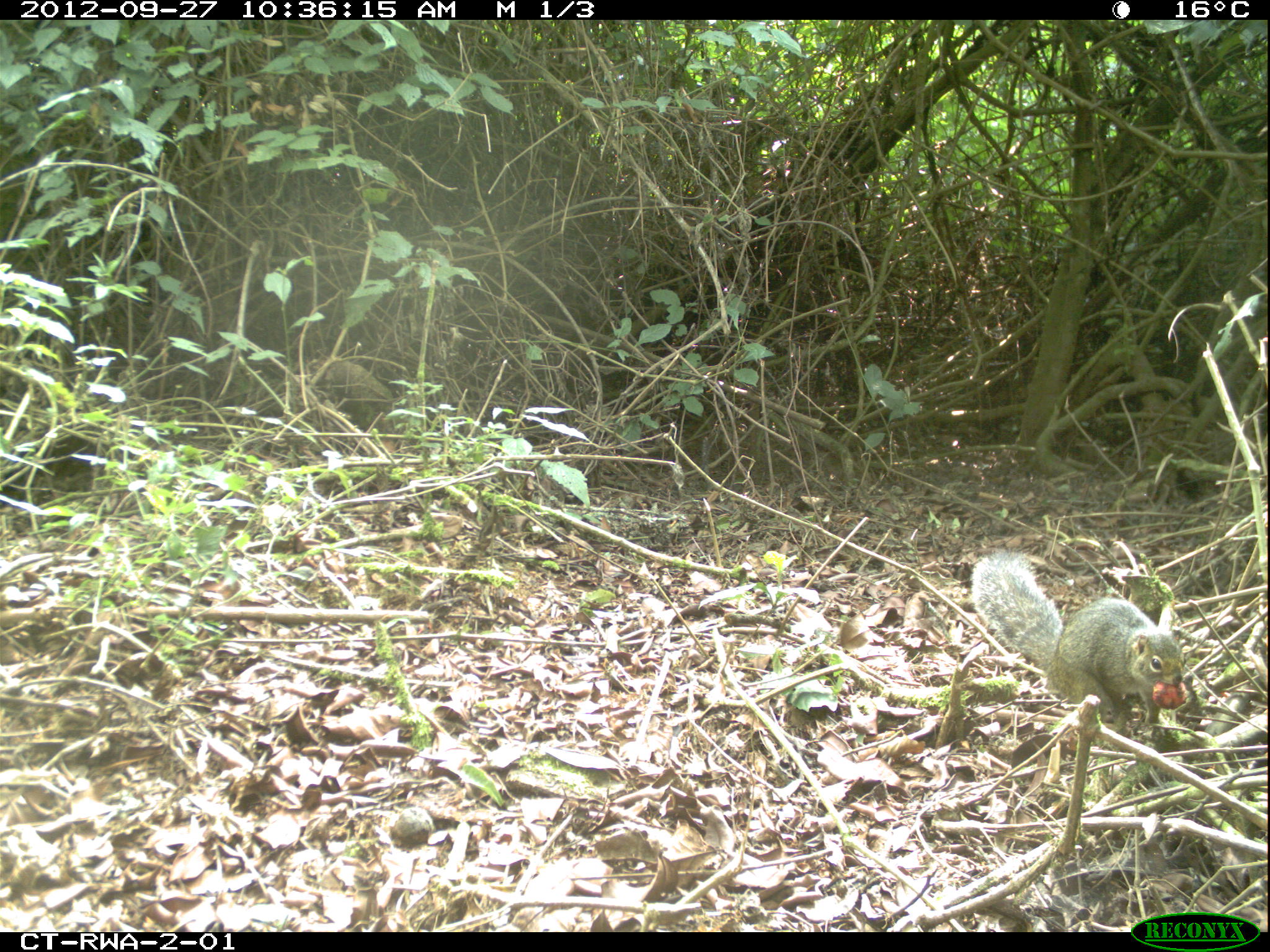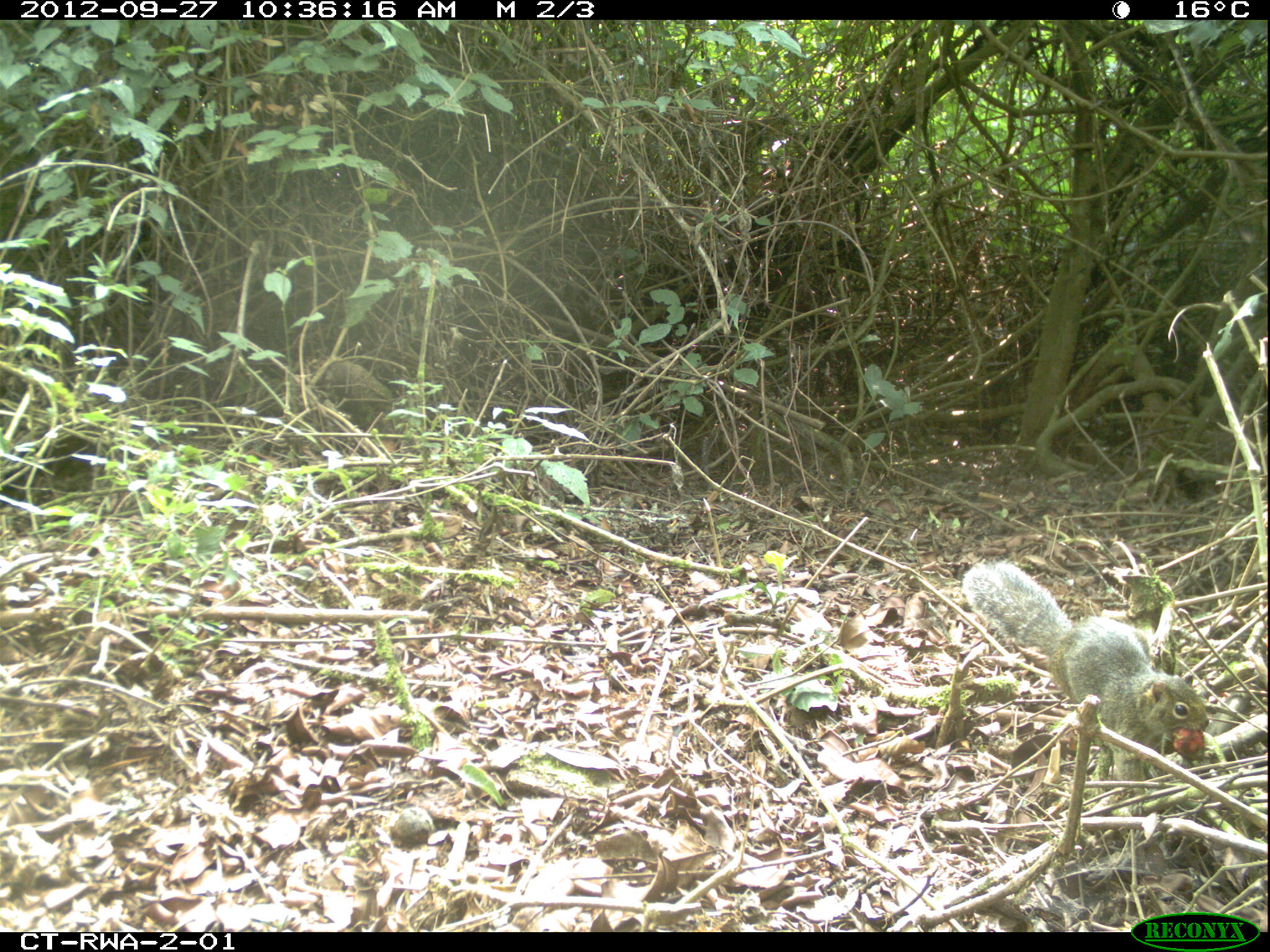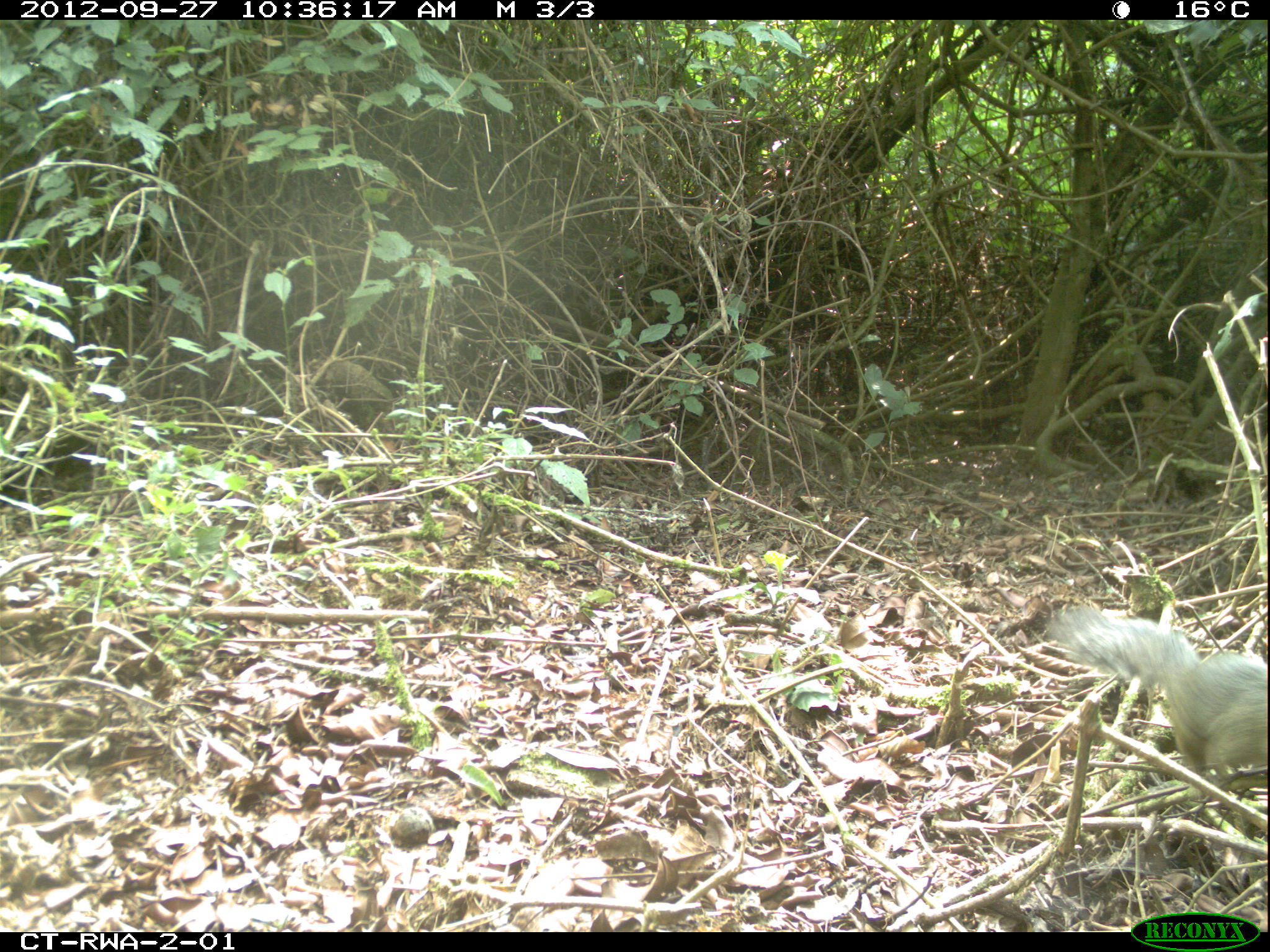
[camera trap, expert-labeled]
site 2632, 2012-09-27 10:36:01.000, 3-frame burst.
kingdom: Animalia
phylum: Chordata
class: Mammalia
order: Rodentia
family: Sciuridae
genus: Funisciurus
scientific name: Funisciurus carruthersi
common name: carruther's mountain squirrel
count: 1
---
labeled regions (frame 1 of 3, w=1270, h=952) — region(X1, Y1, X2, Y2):
funisciurus carruthersi: region(971, 550, 1185, 743)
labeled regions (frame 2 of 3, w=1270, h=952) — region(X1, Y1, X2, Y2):
funisciurus carruthersi: region(960, 562, 1210, 797)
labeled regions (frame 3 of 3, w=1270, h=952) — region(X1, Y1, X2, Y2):
funisciurus carruthersi: region(1046, 603, 1268, 783)